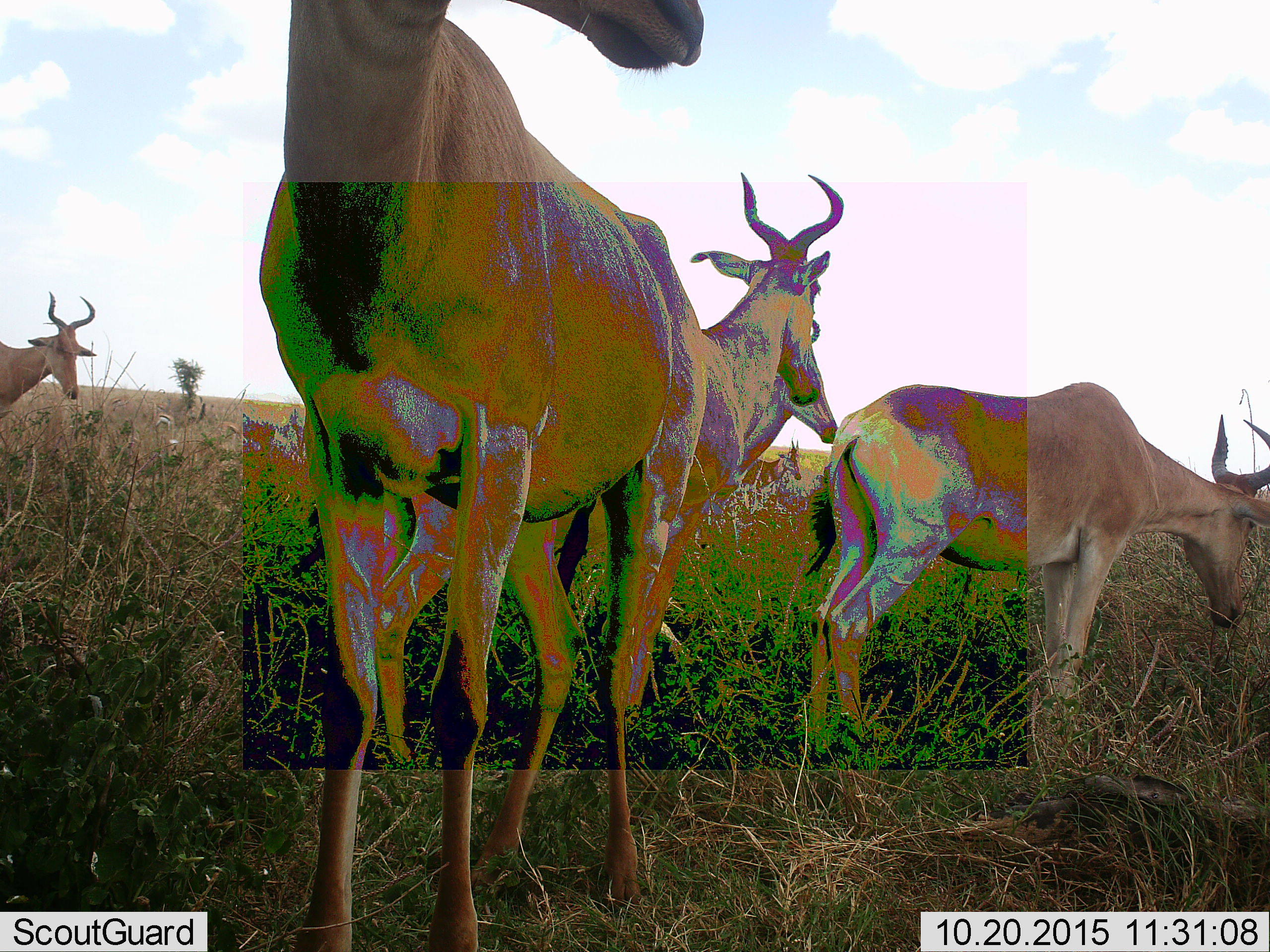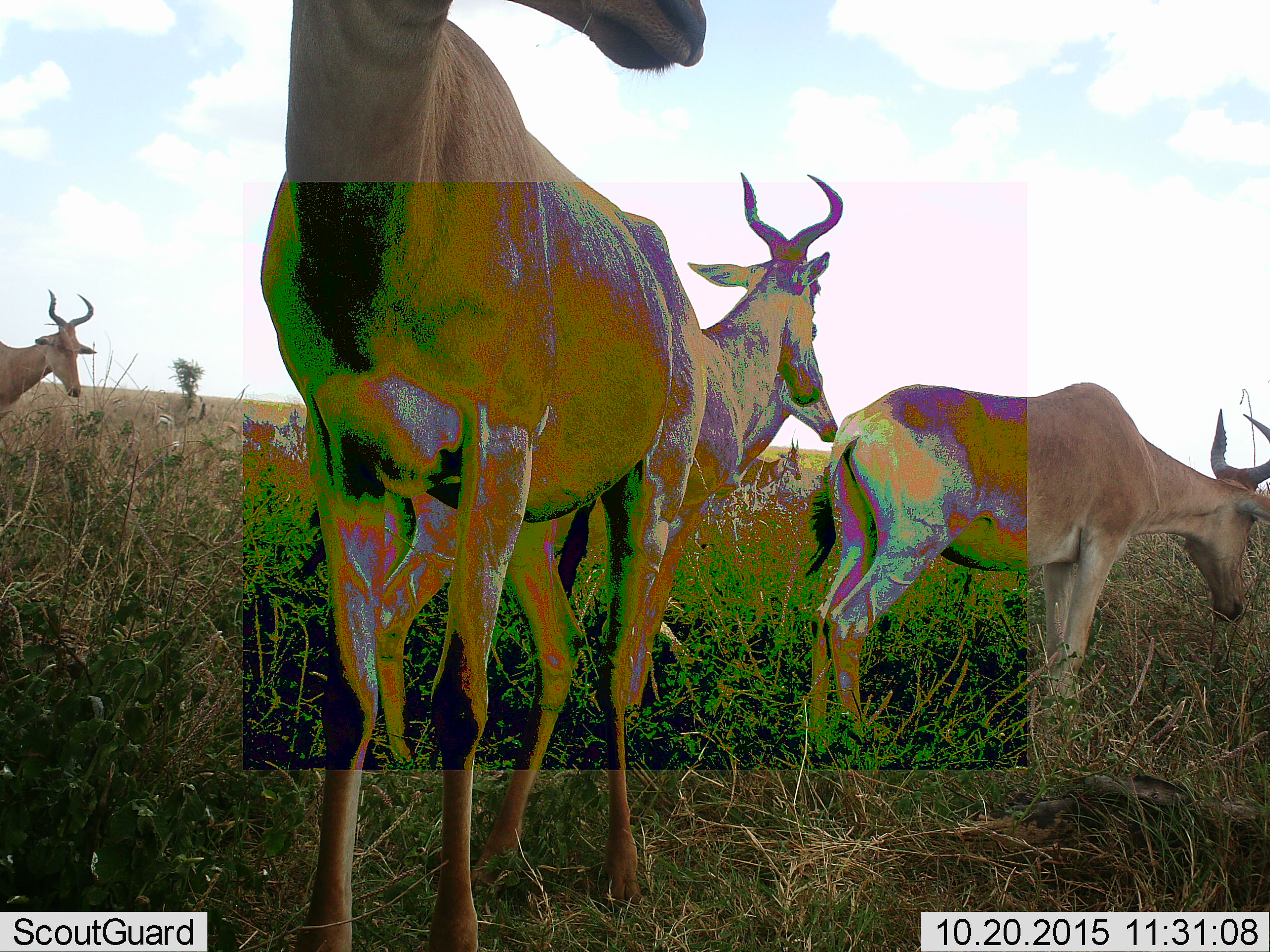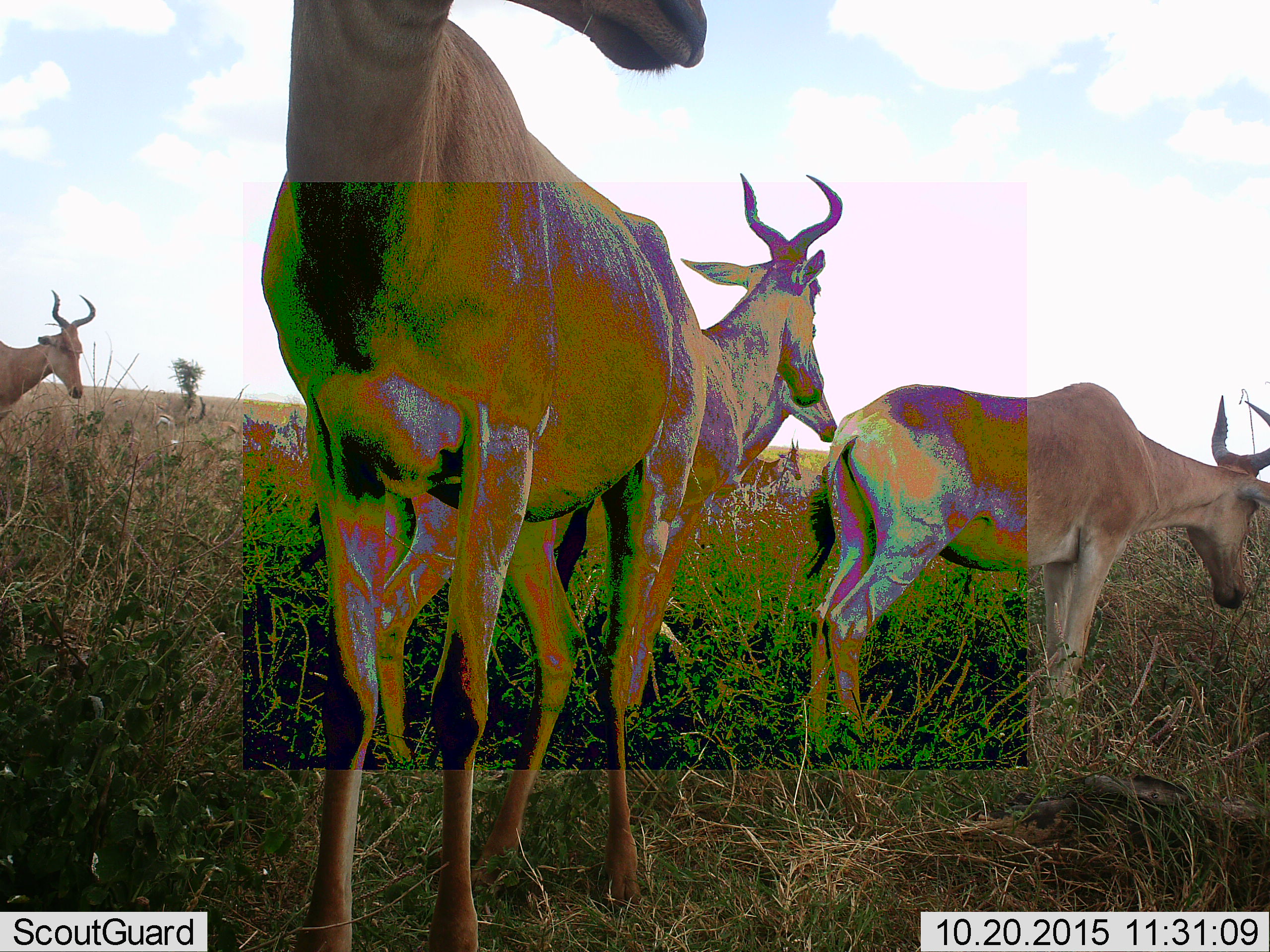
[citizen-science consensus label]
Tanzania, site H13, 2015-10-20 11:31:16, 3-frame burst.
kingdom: Animalia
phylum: Chordata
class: Mammalia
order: Artiodactyla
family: Bovidae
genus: Alcelaphus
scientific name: Alcelaphus buselaphus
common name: hartebeest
Hartebeest (Alcelaphus buselaphus), count 5. Behavior (volunteer vote fractions): standing 86%, resting 0%, moving 14%, interacting 0%. Young present (vote fraction): 0%. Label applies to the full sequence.